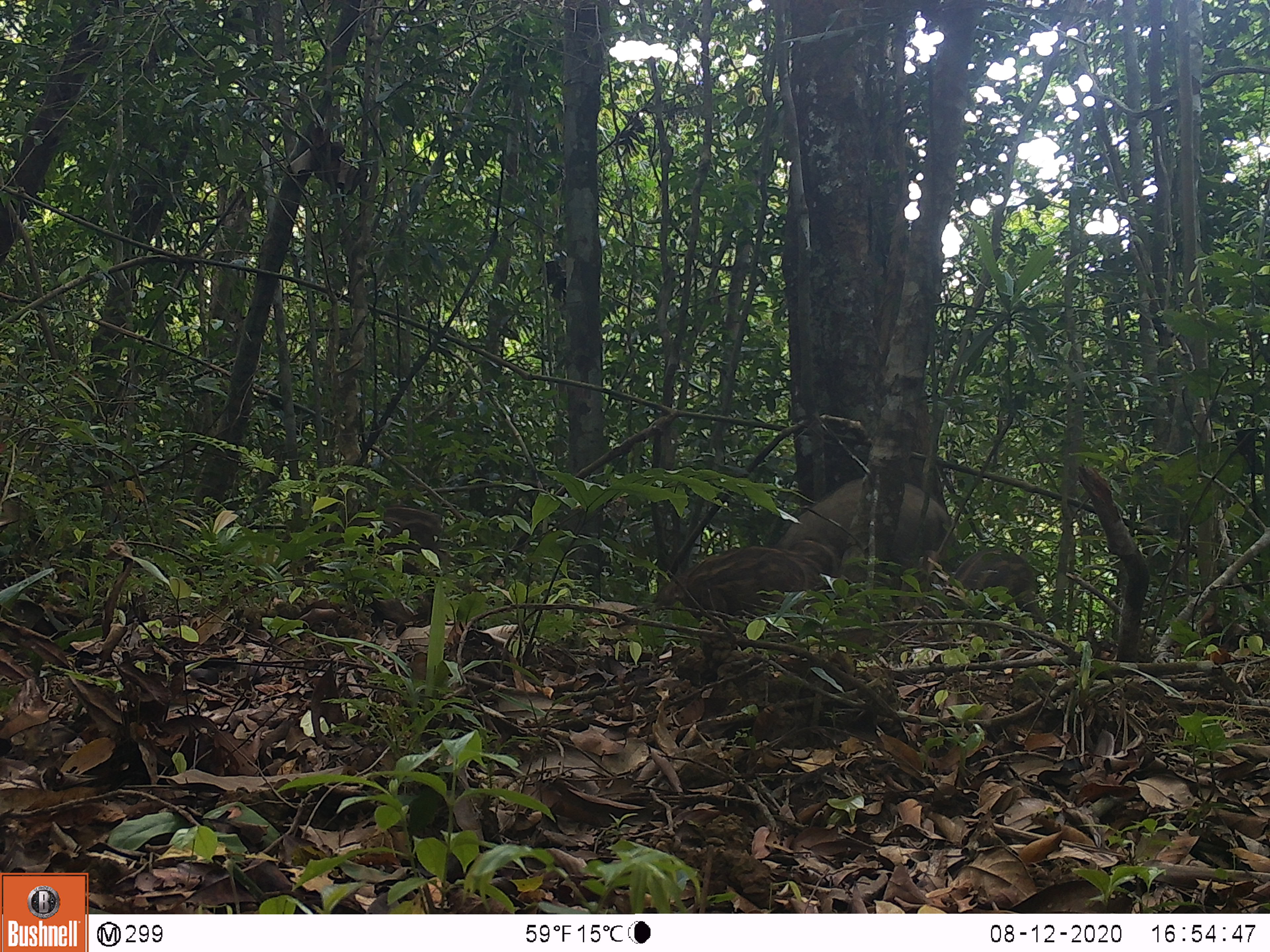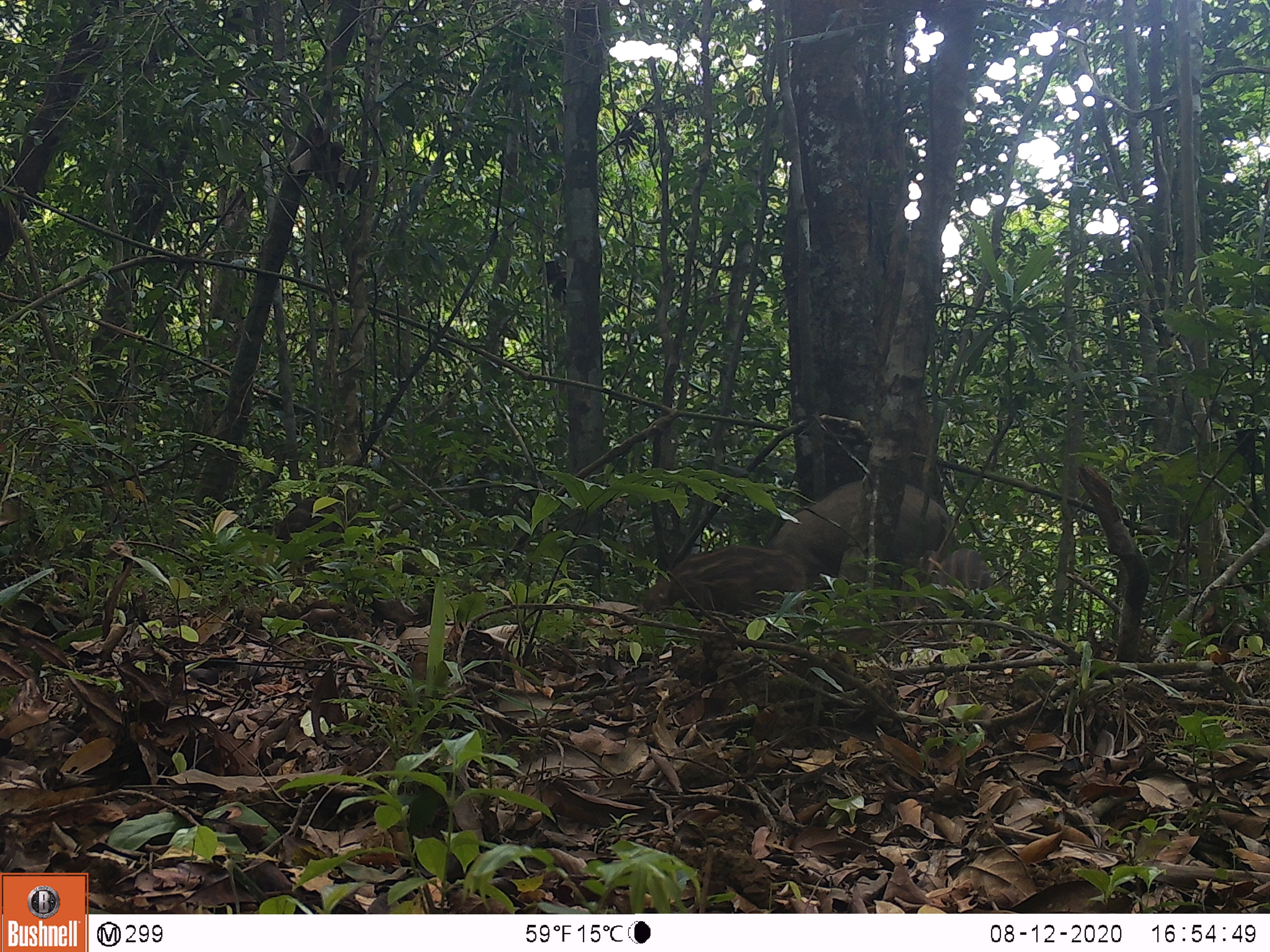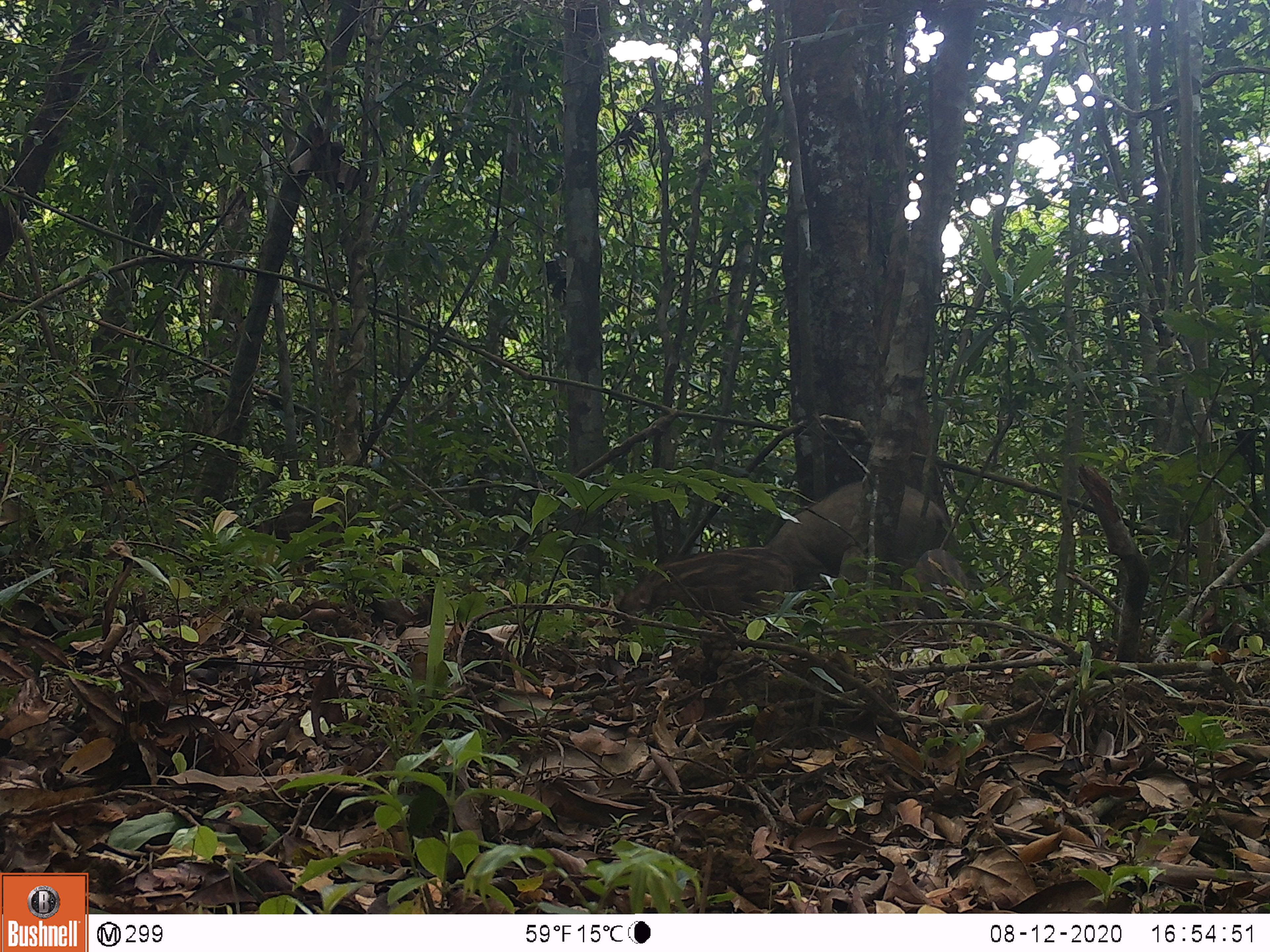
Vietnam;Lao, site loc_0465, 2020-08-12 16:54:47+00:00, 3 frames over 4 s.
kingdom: Animalia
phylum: Chordata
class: Mammalia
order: Artiodactyla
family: Suidae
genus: Sus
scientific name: Sus scrofa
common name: eurasian wild pig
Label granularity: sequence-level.